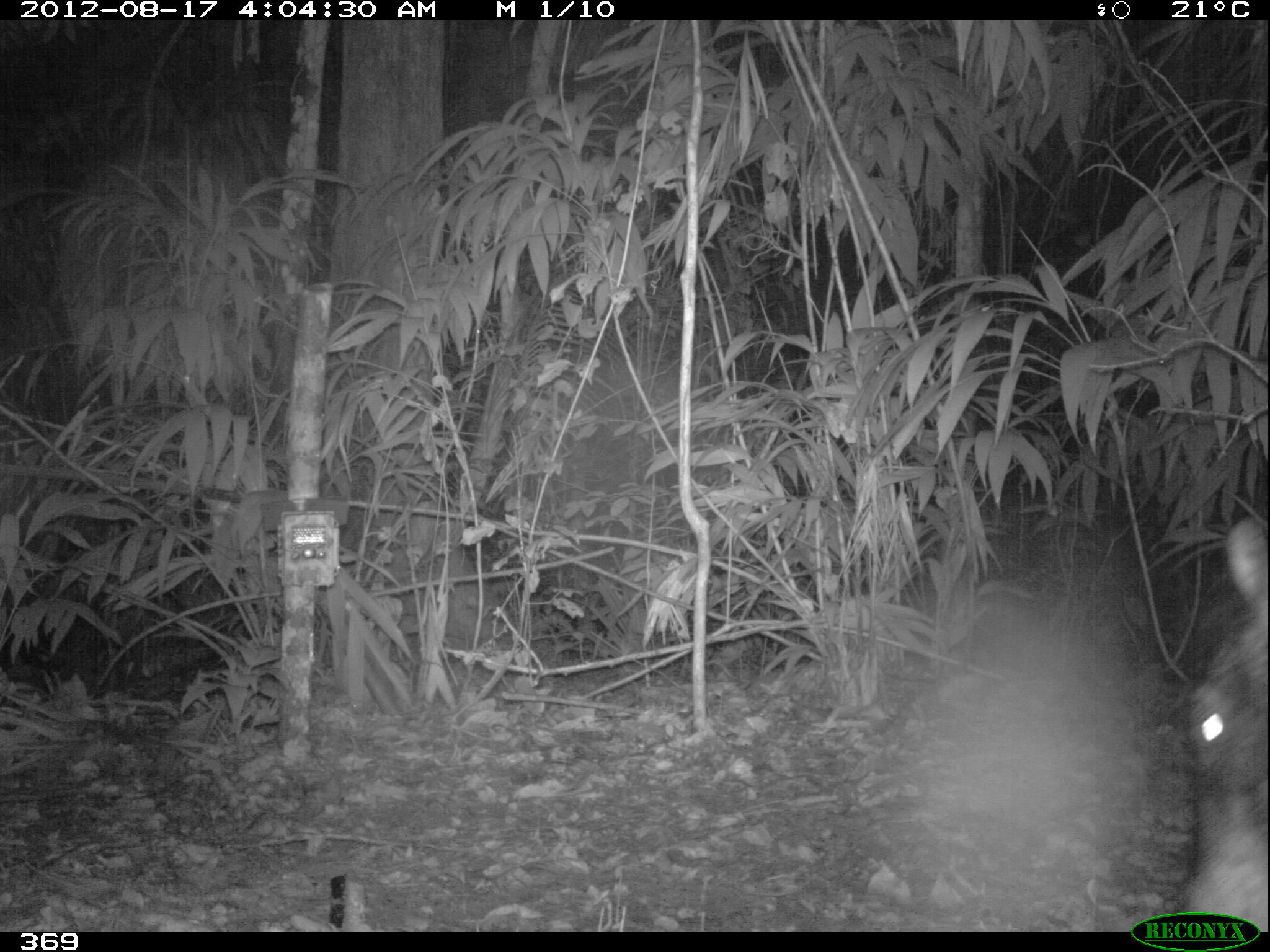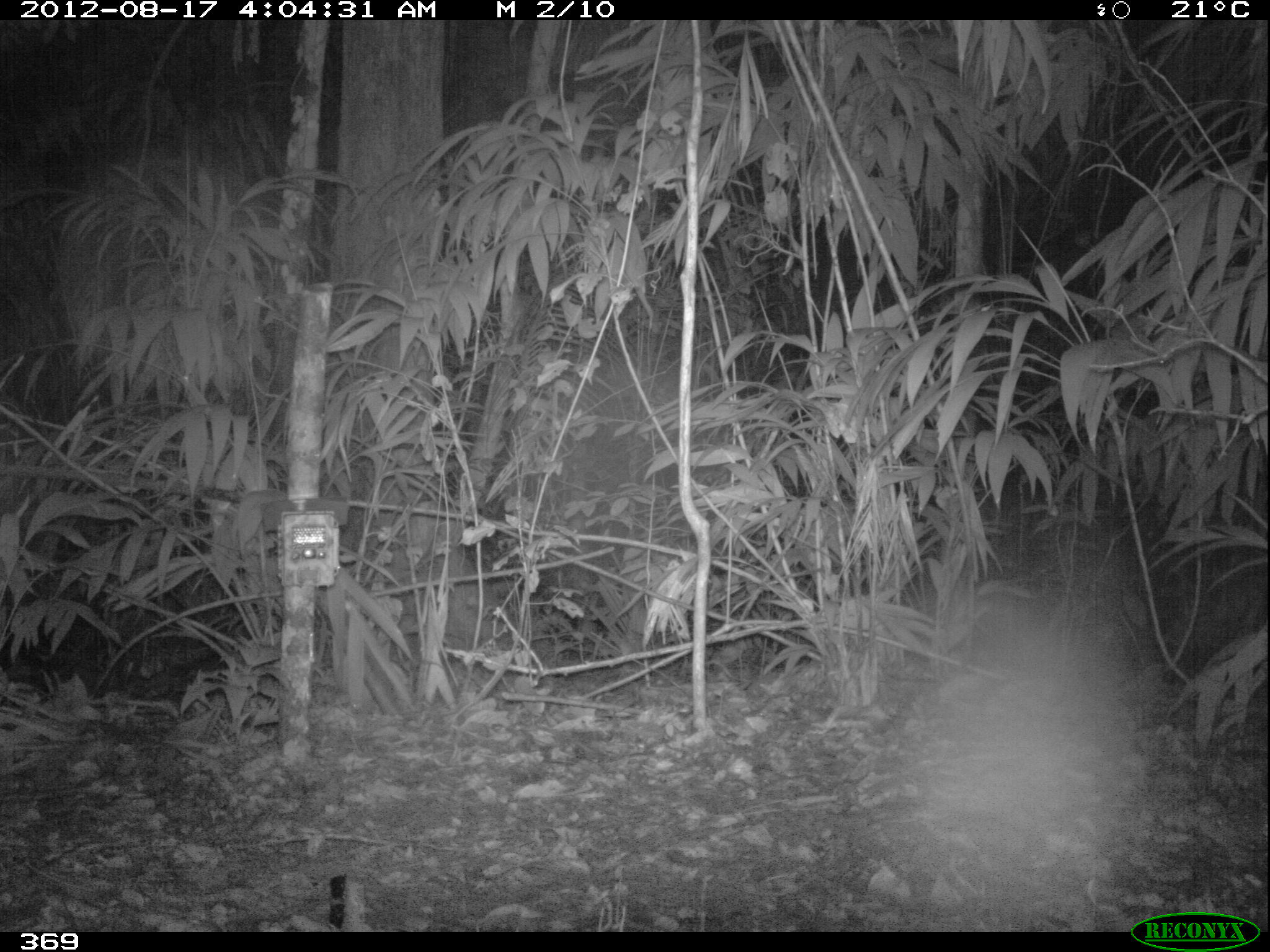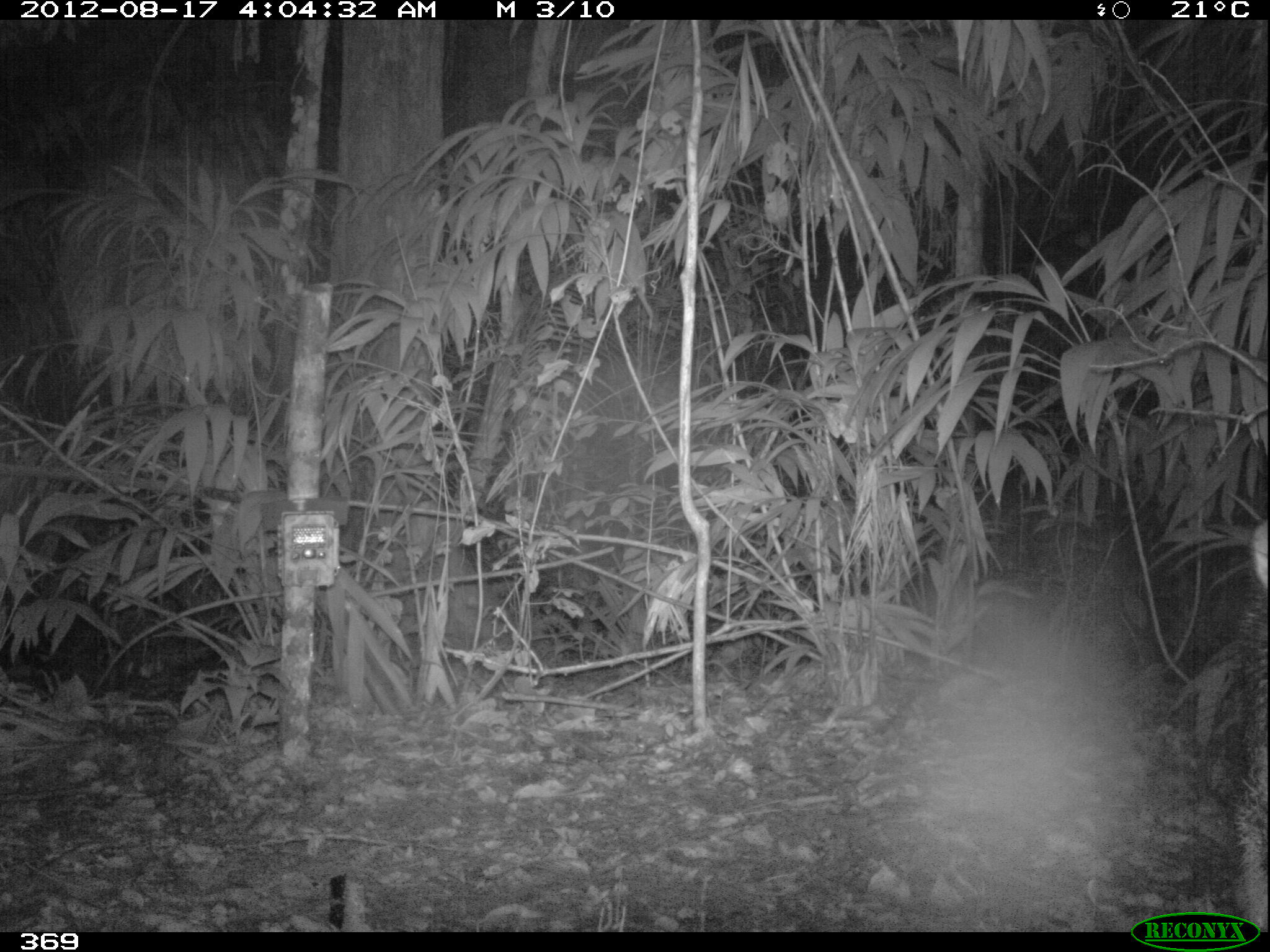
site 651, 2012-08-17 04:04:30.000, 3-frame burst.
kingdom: Animalia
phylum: Chordata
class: Mammalia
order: Artiodactyla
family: Tayassuidae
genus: Tayassu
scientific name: Tayassu pecari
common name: white-lipped peccary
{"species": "Tayassu pecari (white-lipped peccary)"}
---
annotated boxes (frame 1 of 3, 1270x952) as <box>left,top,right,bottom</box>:
tayassu pecari: <box>1170,516,1270,929</box>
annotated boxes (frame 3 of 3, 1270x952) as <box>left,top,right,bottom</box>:
tayassu pecari: <box>1176,511,1270,930</box>